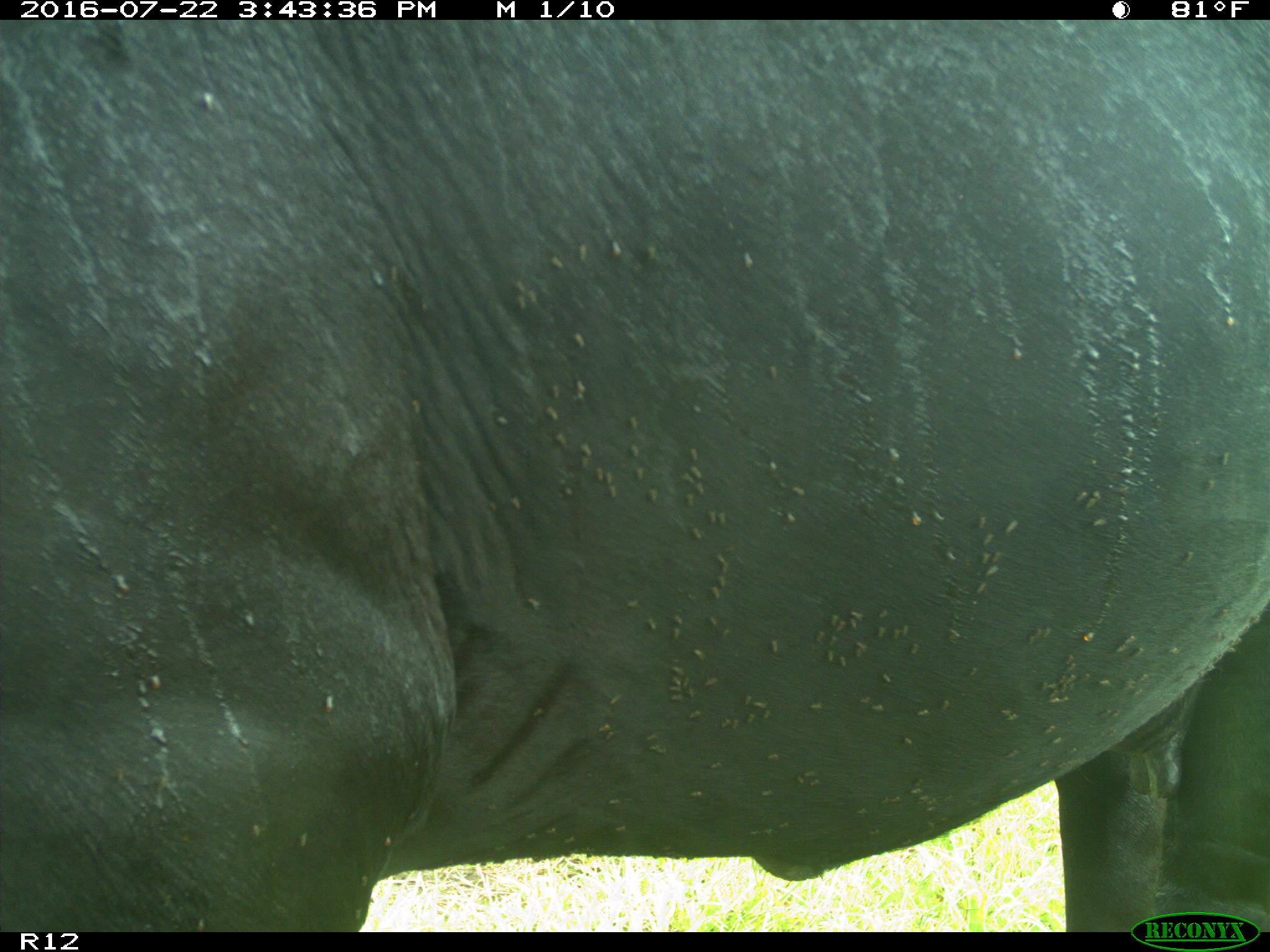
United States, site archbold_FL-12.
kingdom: Animalia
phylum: Chordata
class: Mammalia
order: Artiodactyla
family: Bovidae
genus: Bos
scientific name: Bos taurus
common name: domestic cow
Bos taurus (domestic cow).